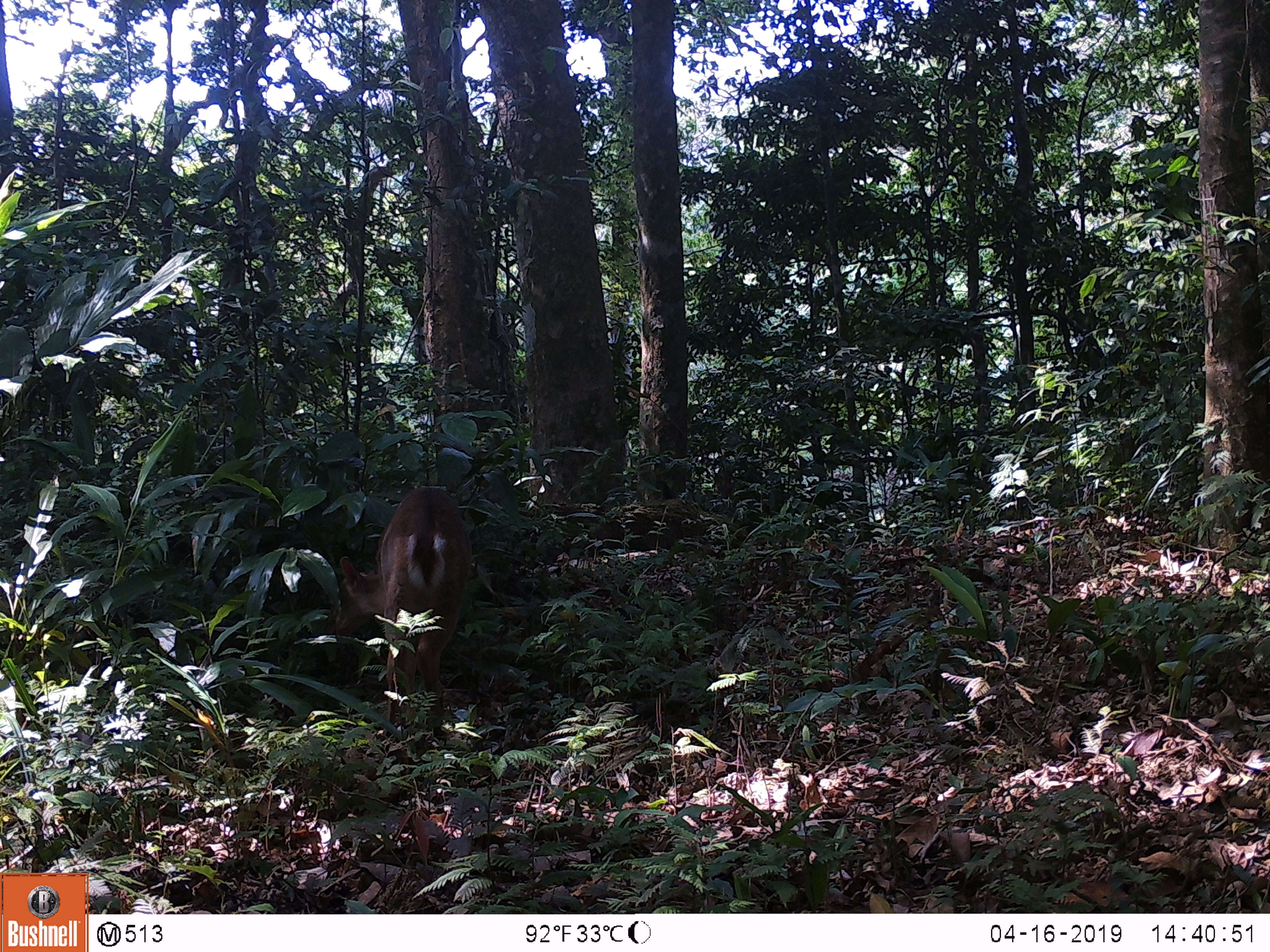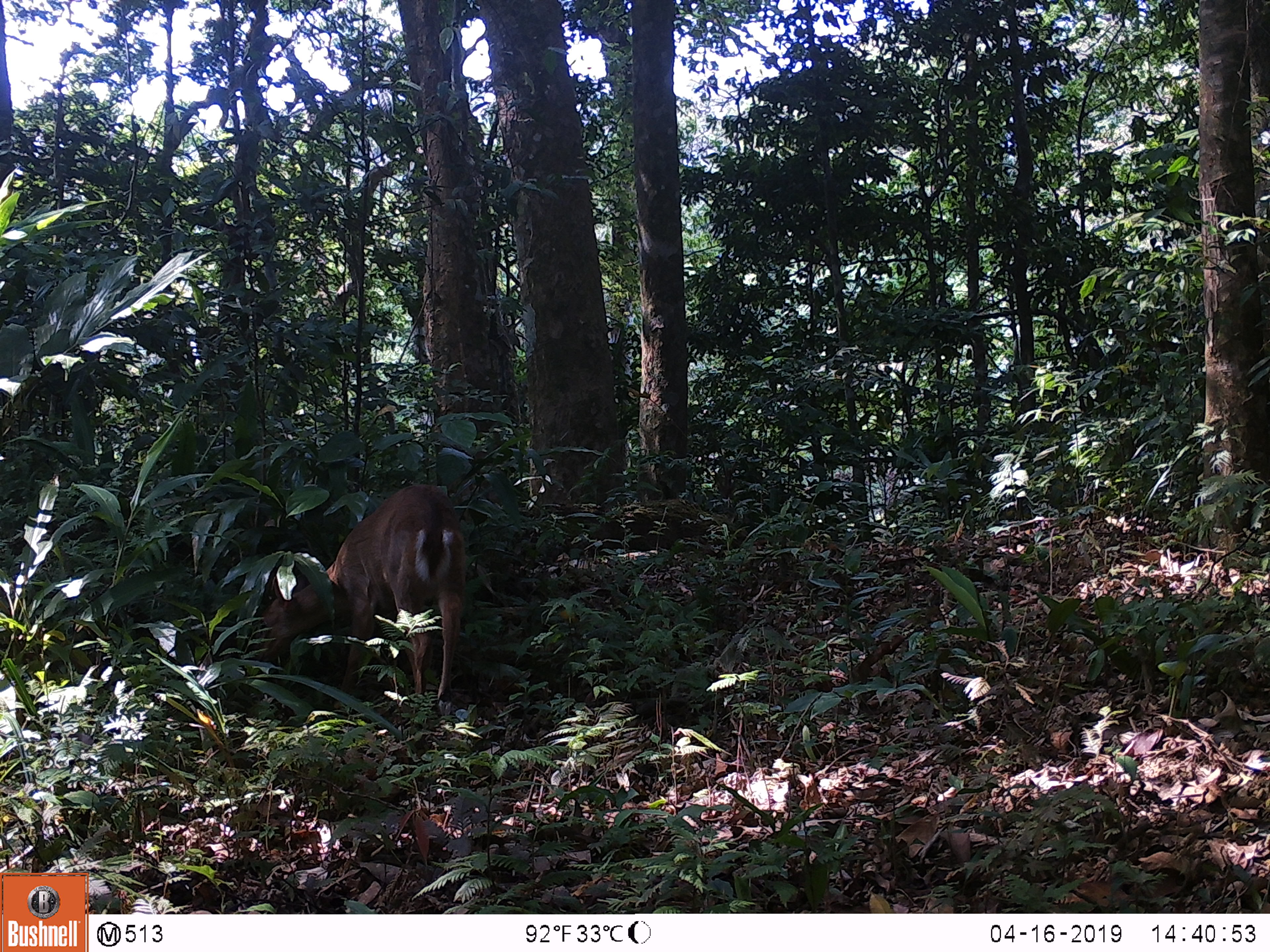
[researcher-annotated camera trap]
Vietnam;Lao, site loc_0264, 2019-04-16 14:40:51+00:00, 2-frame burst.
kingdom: Animalia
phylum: Chordata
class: Mammalia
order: Artiodactyla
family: Cervidae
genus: Muntiacus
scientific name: Muntiacus vuquangensis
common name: large-antlered muntjac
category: large antlered muntjac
Large antlered muntjac (large-antlered muntjac) (Muntiacus vuquangensis). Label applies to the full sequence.